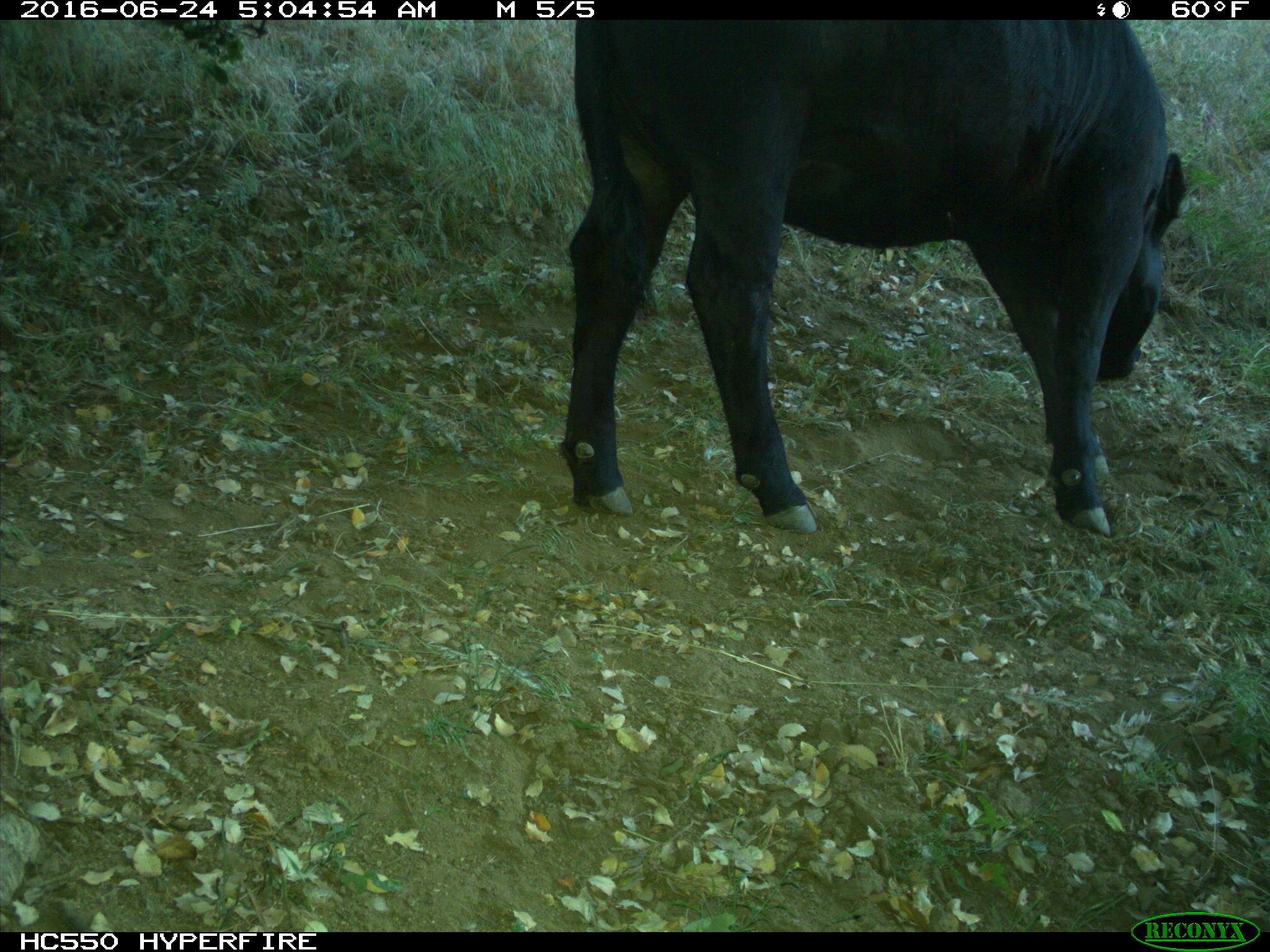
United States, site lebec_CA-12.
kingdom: Animalia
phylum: Chordata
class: Mammalia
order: Artiodactyla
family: Bovidae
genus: Bos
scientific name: Bos taurus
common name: domestic cow